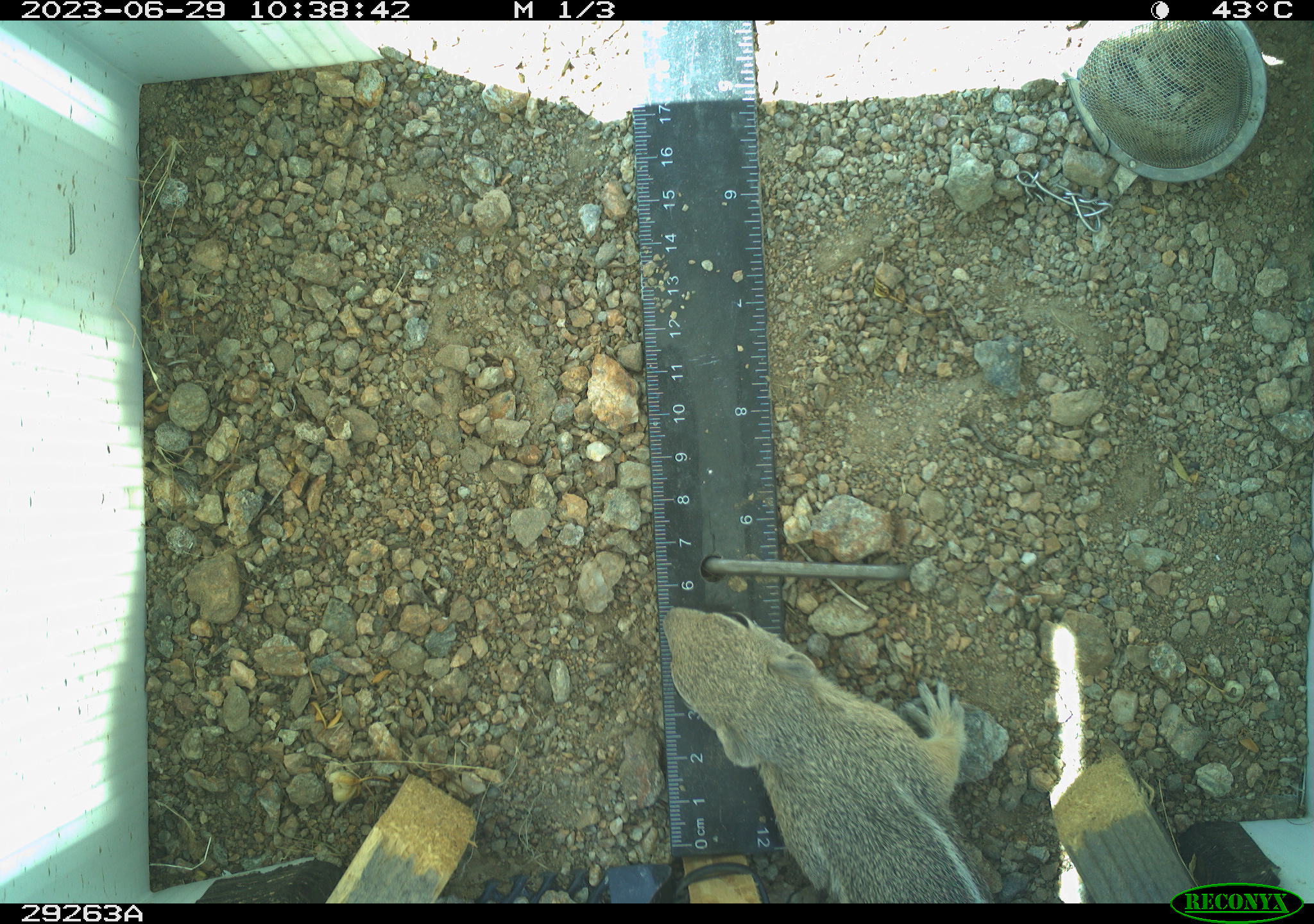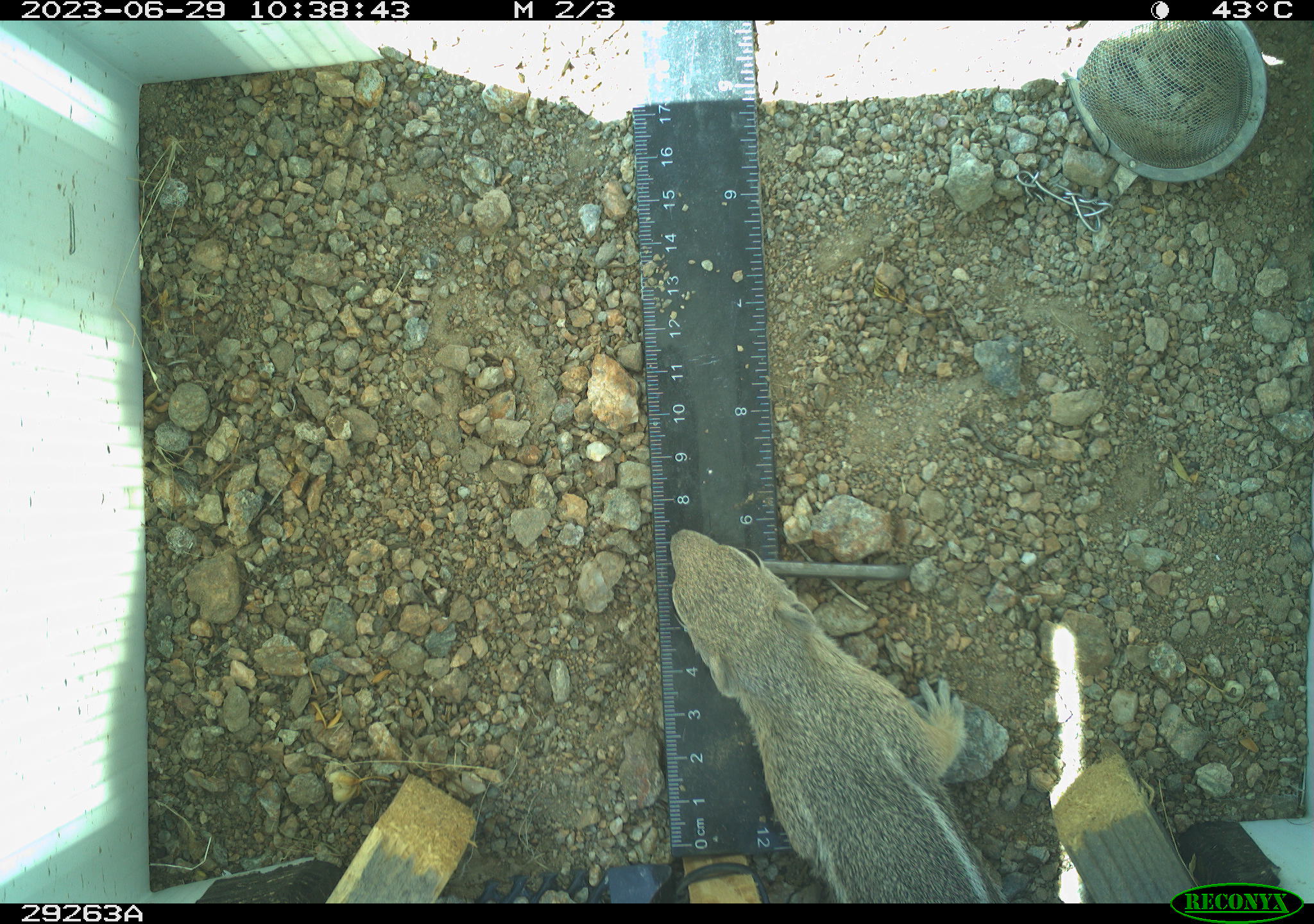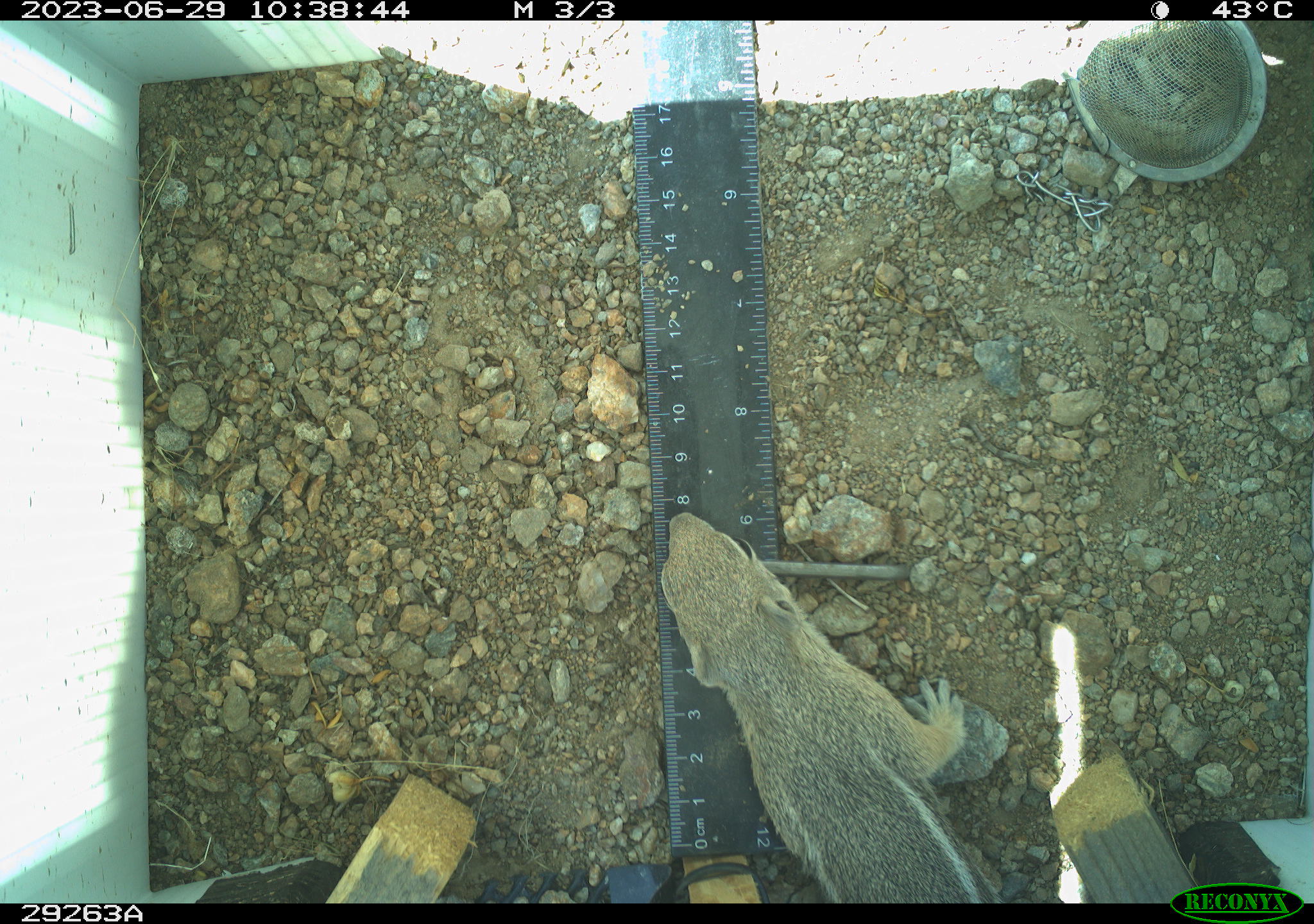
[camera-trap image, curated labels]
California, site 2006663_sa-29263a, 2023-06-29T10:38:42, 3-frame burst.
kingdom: Animalia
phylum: Chordata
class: Mammalia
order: Rodentia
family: Sciuridae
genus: Ammospermophilus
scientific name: Ammospermophilus leucurus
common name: white-tailed antelope squirrel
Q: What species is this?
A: White-tailed antelope squirrel (Ammospermophilus leucurus).